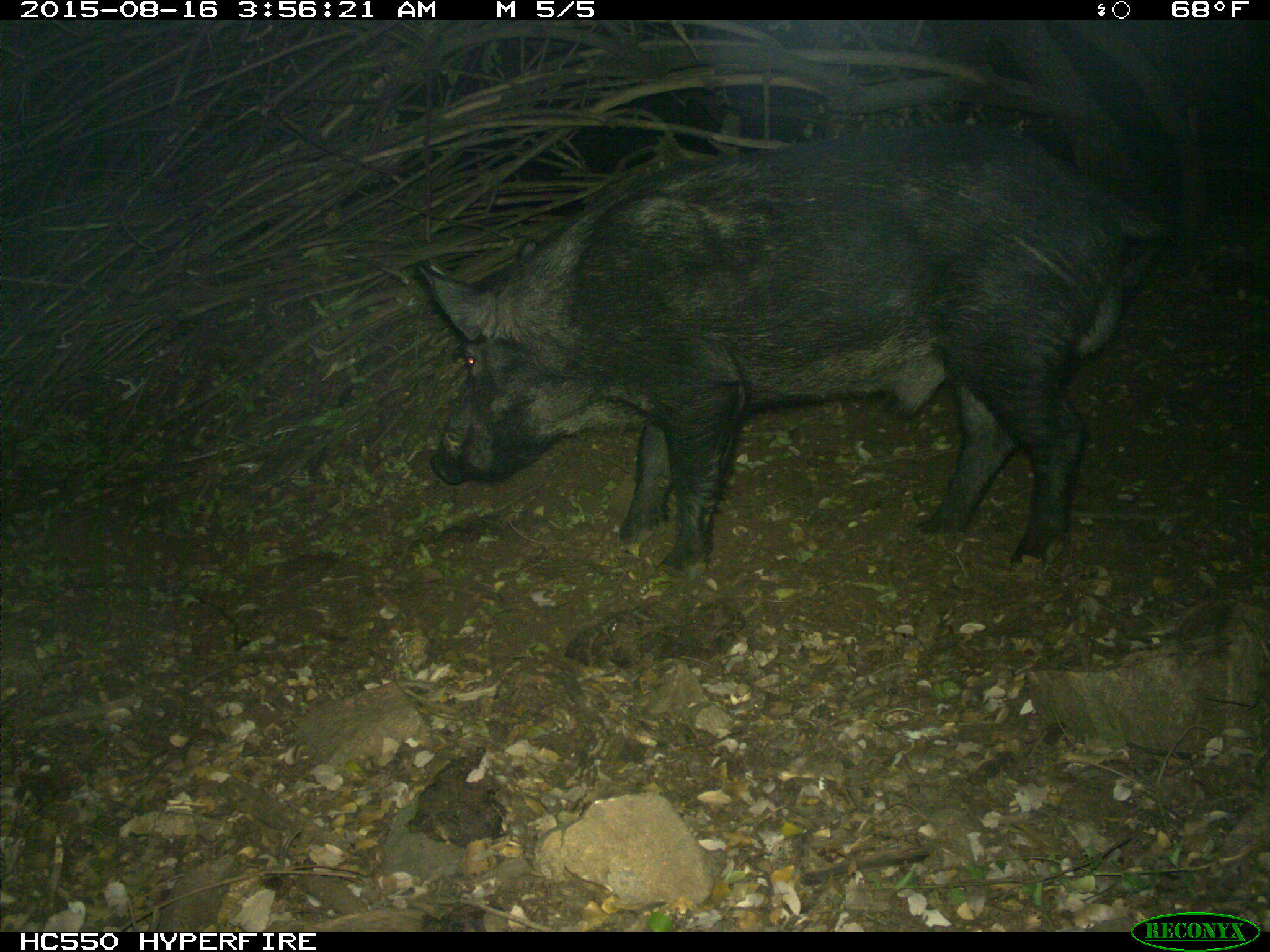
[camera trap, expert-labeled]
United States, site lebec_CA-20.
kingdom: Animalia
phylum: Chordata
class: Mammalia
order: Artiodactyla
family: Suidae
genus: Sus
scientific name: Sus scrofa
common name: wild boar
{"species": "Sus scrofa (wild boar)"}